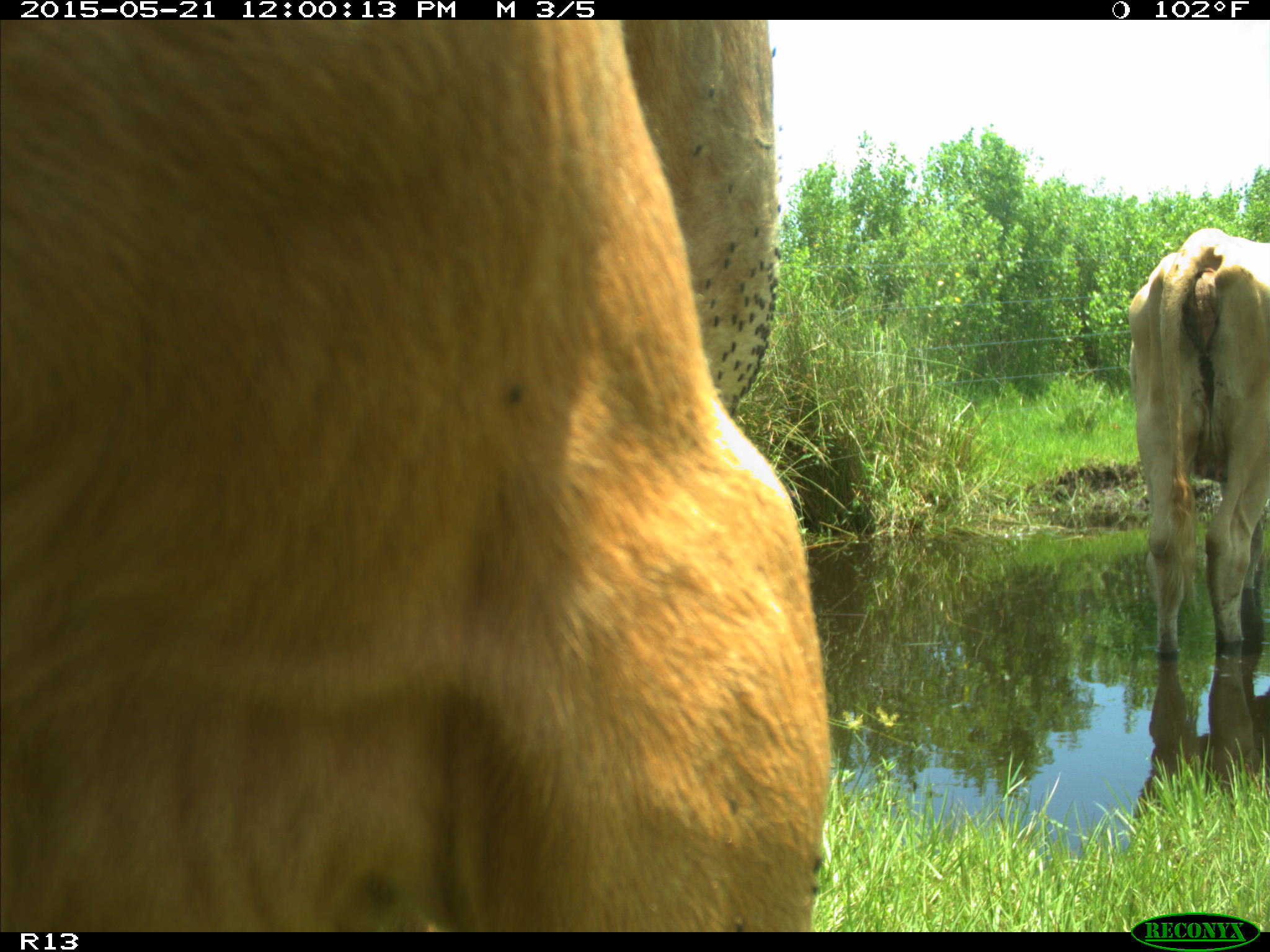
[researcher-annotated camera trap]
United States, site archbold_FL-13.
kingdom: Animalia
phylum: Chordata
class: Mammalia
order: Artiodactyla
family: Bovidae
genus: Bos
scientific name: Bos taurus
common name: domestic cow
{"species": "Bos taurus (domestic cow)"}